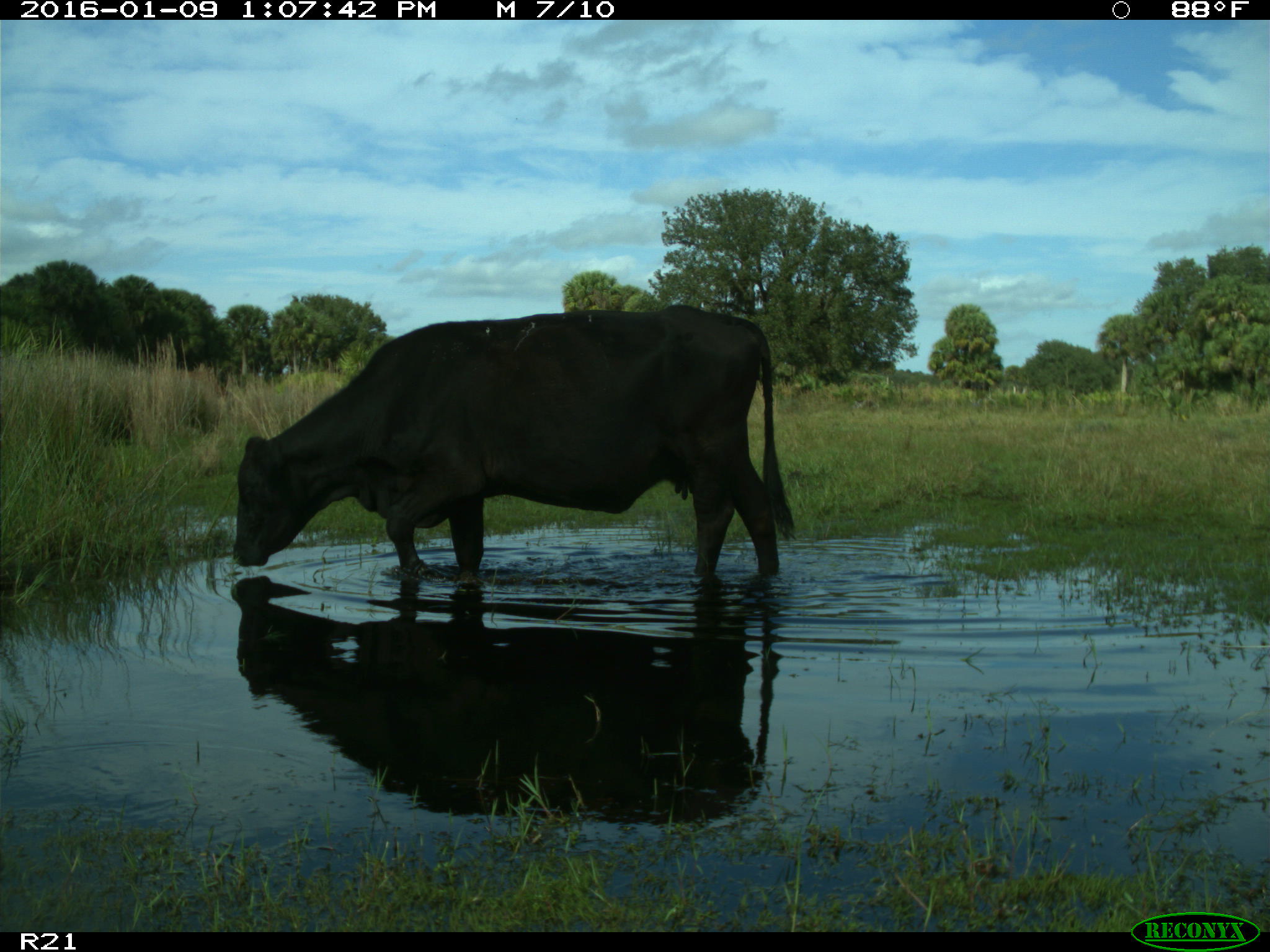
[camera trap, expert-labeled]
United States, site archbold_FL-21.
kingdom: Animalia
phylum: Chordata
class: Mammalia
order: Artiodactyla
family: Bovidae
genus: Bos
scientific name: Bos taurus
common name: domestic cow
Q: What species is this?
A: Bos taurus (domestic cow).